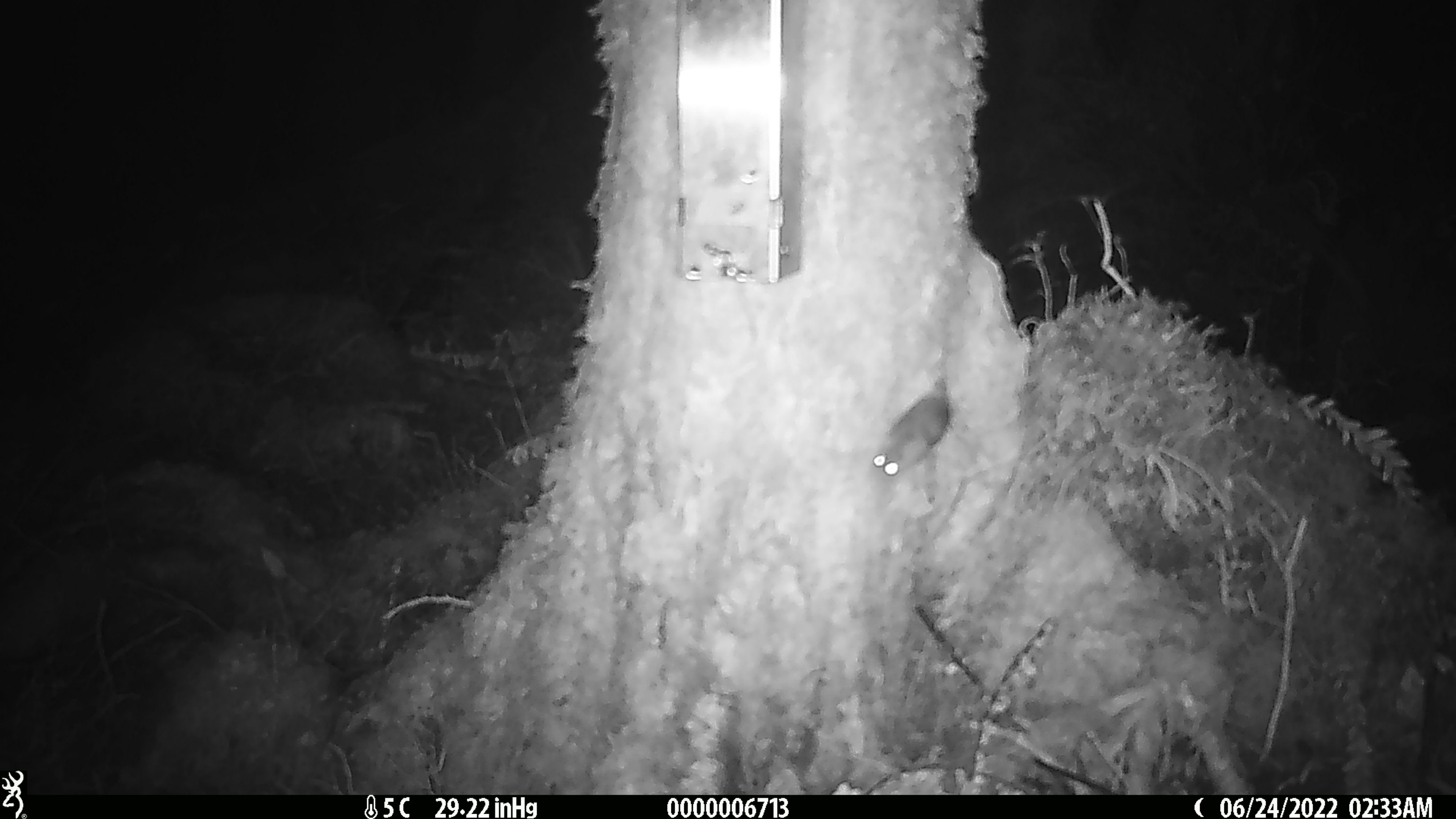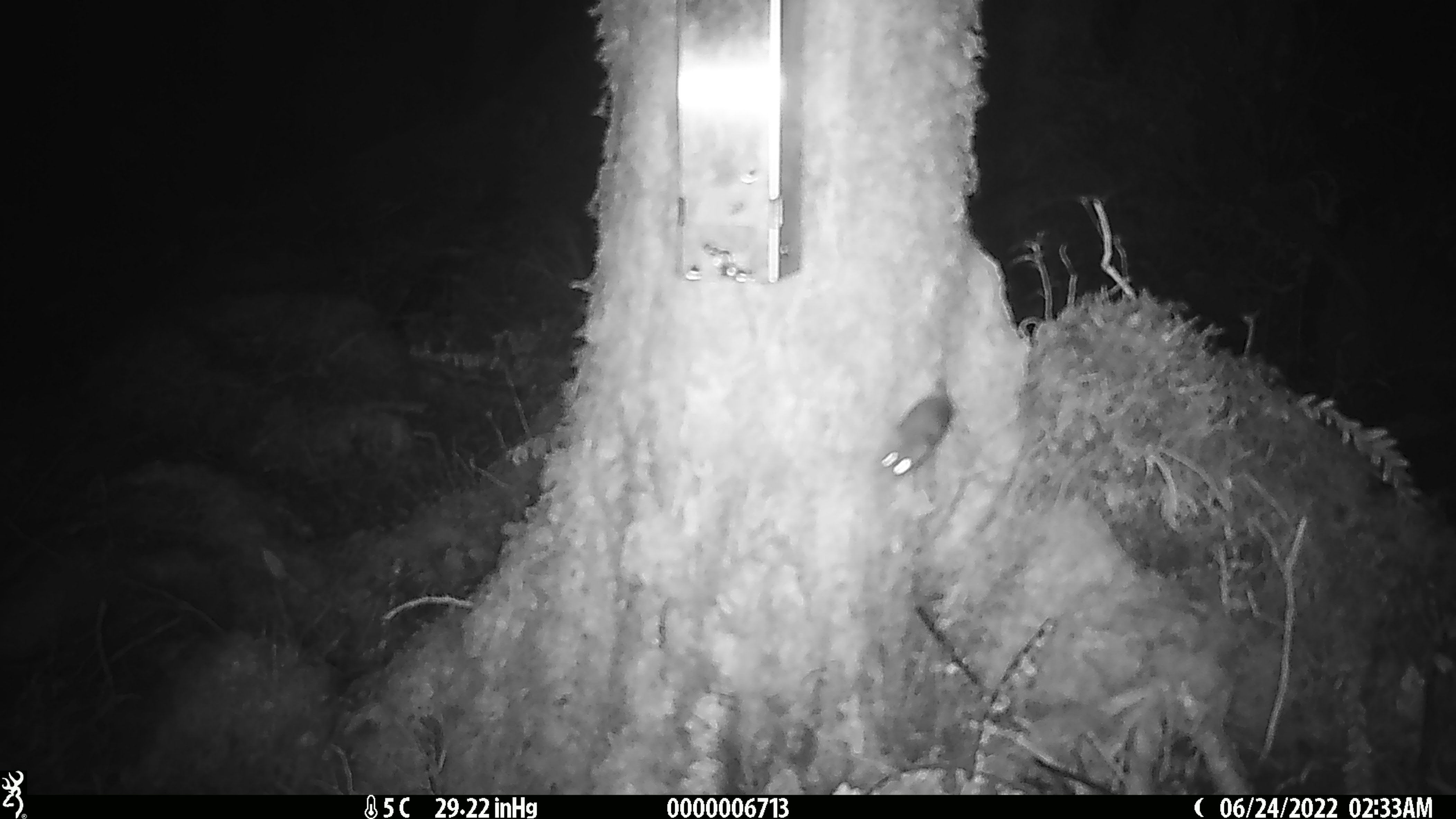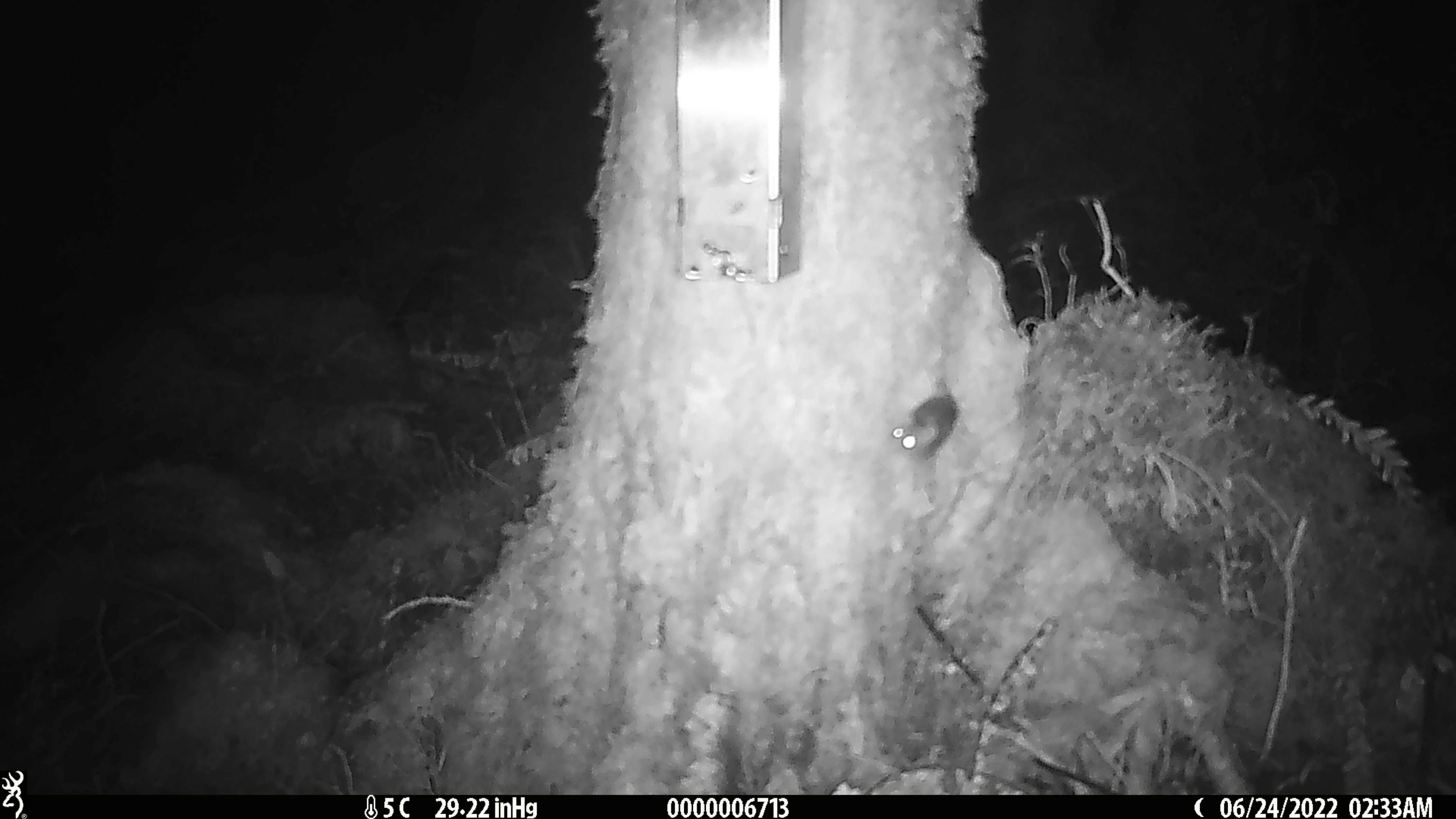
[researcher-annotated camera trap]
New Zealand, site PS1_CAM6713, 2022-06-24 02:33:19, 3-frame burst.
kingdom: Animalia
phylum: Chordata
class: Mammalia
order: Rodentia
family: Muridae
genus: Mus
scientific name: Mus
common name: mouse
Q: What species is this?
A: Mouse (Mus).